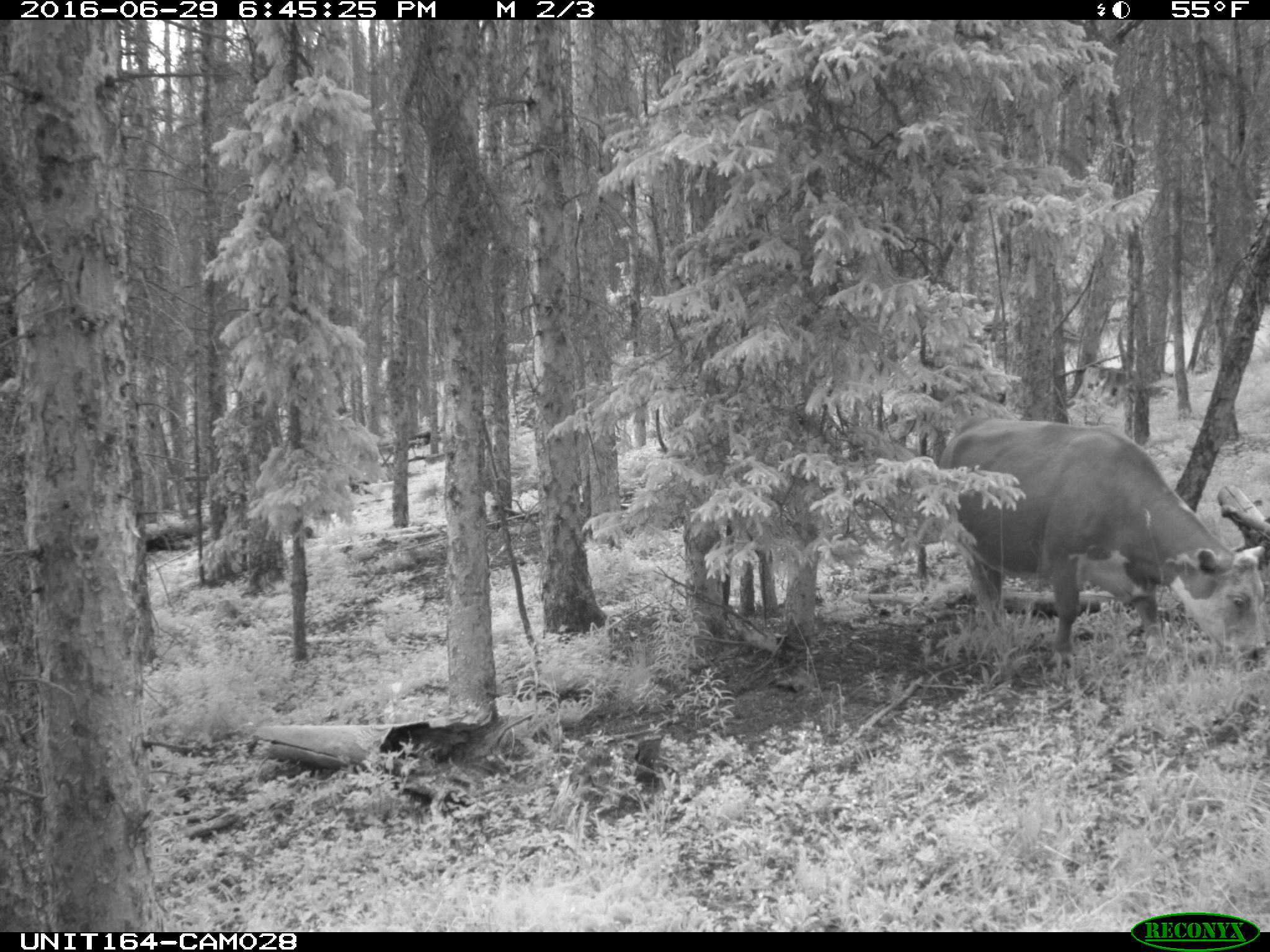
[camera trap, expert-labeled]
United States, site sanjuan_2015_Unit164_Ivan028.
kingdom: Animalia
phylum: Chordata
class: Mammalia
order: Artiodactyla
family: Bovidae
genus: Bos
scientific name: Bos taurus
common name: domestic cow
Bos taurus (domestic cow).